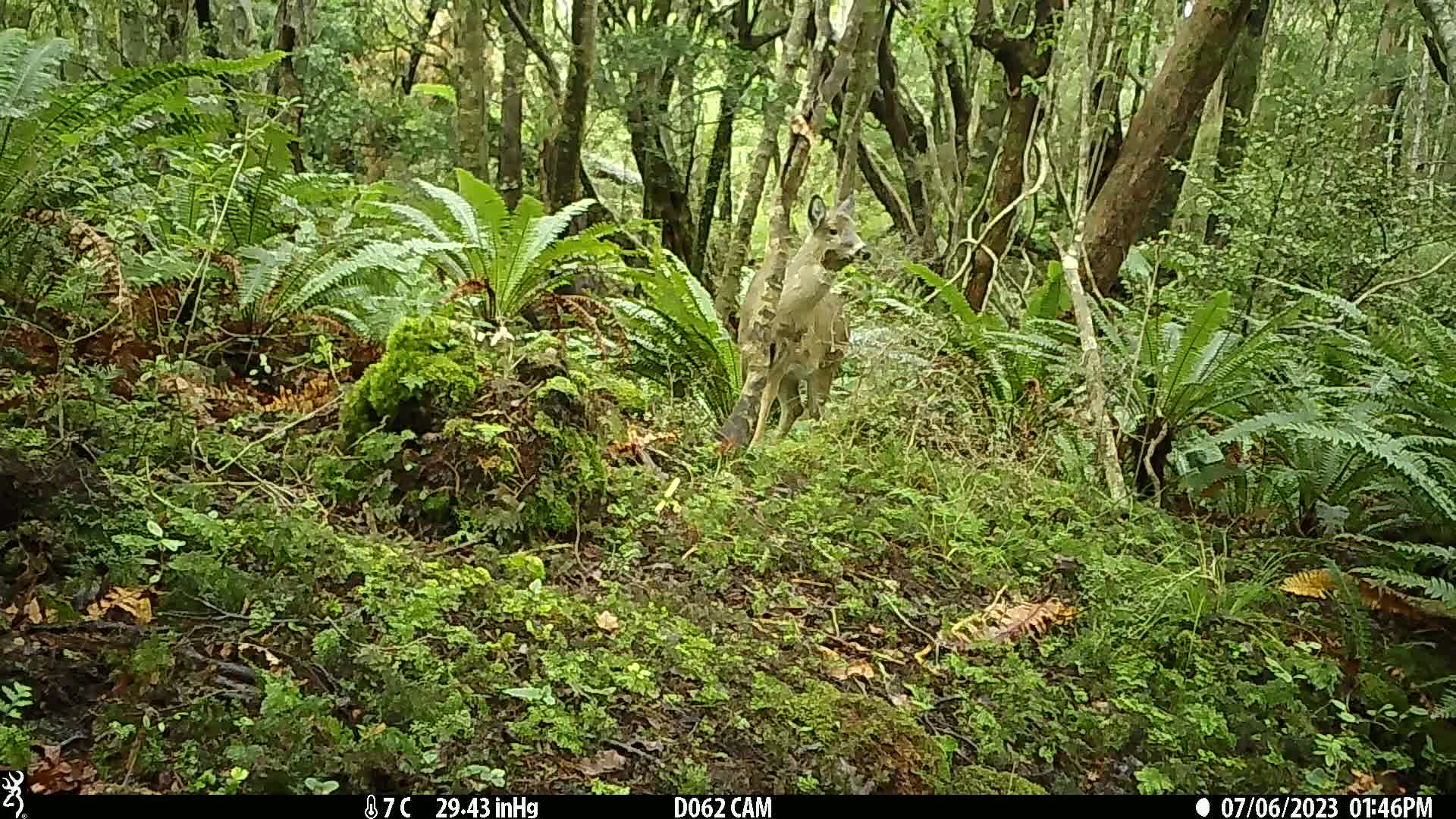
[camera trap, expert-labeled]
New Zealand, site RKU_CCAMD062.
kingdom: Animalia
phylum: Chordata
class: Mammalia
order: Artiodactyla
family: Cervidae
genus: Odocoileus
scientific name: Odocoileus virginianus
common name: white-tailed deer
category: white tailed deer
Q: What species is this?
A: White tailed deer (white-tailed deer) (Odocoileus virginianus).